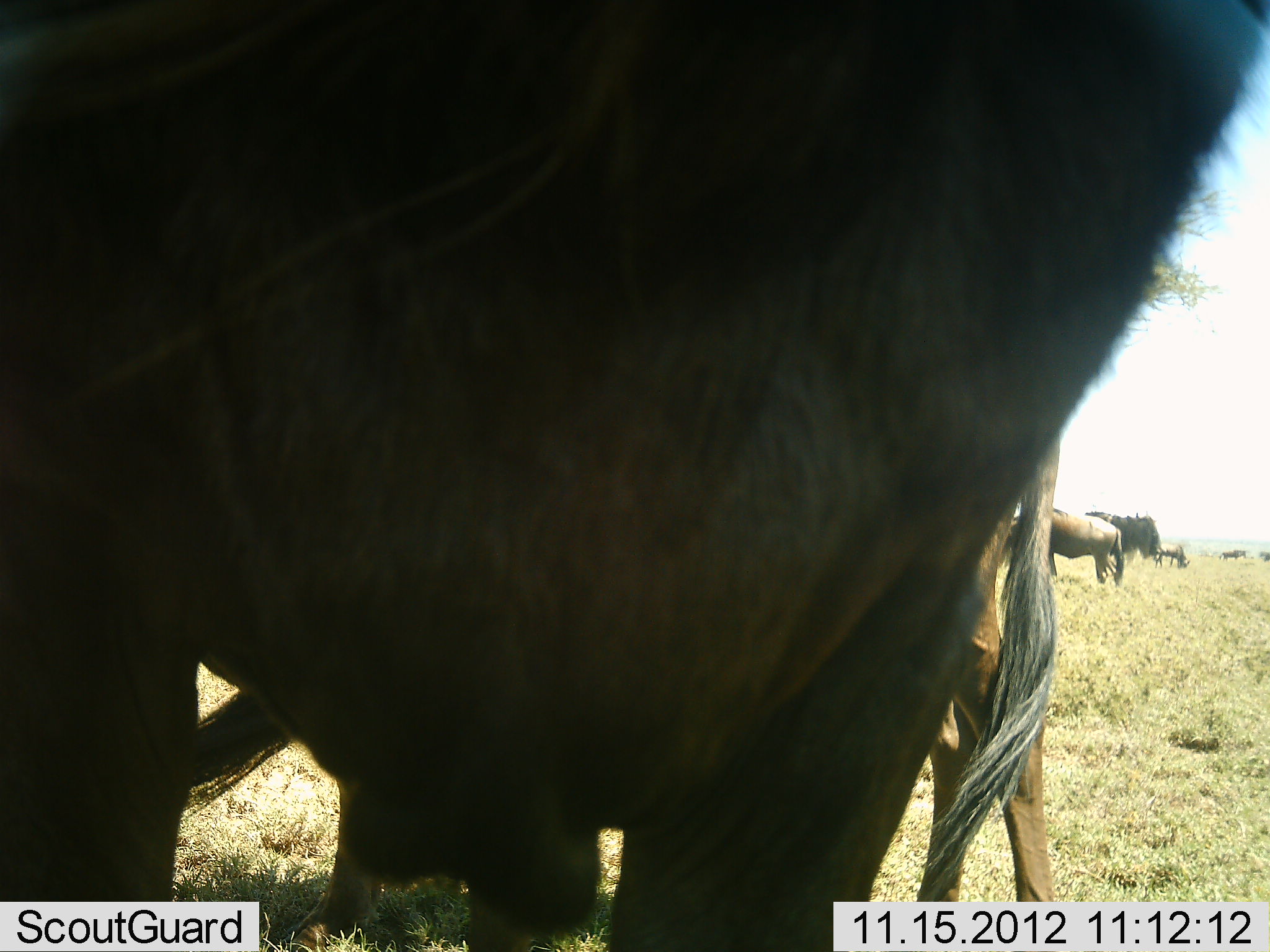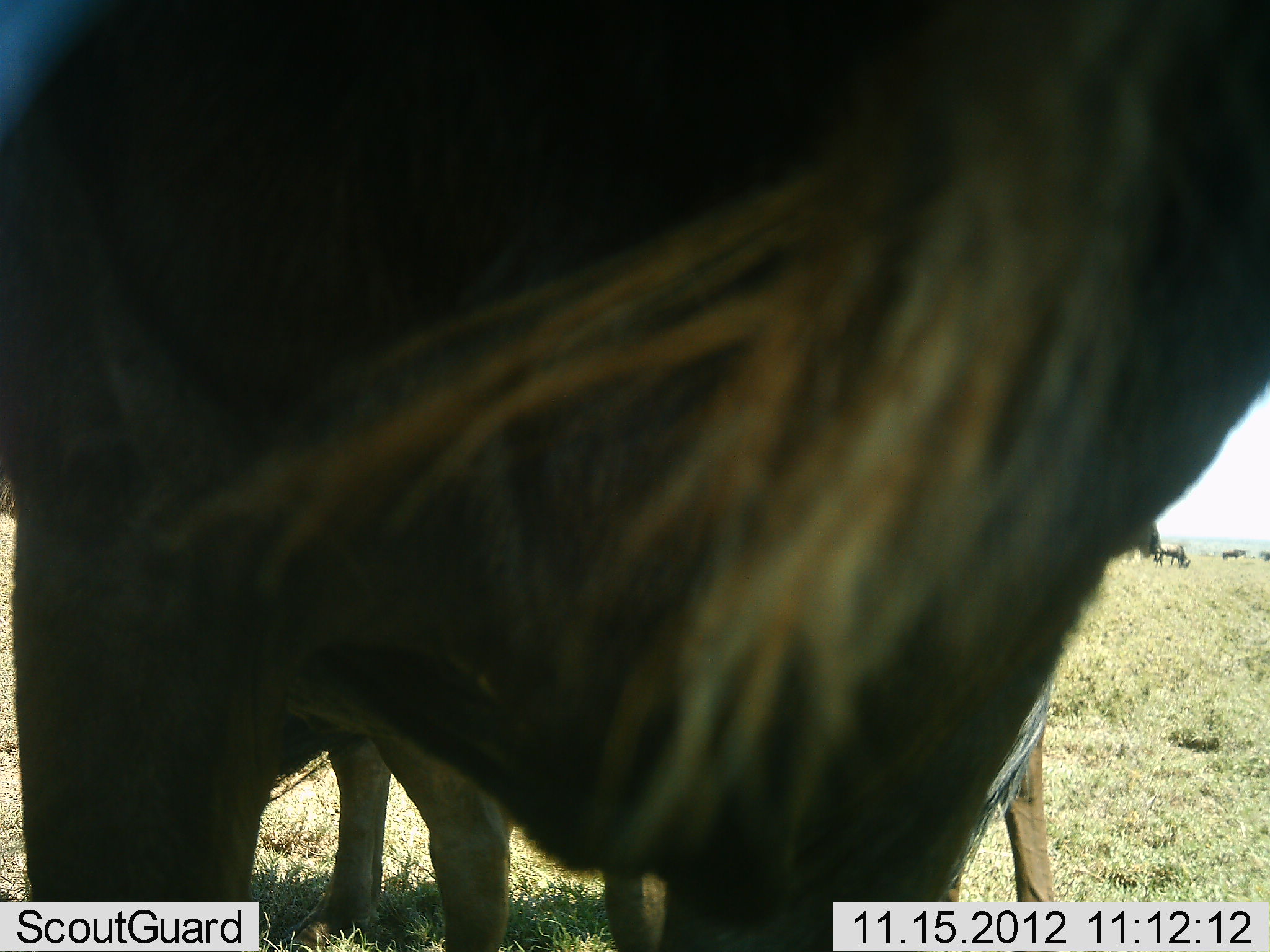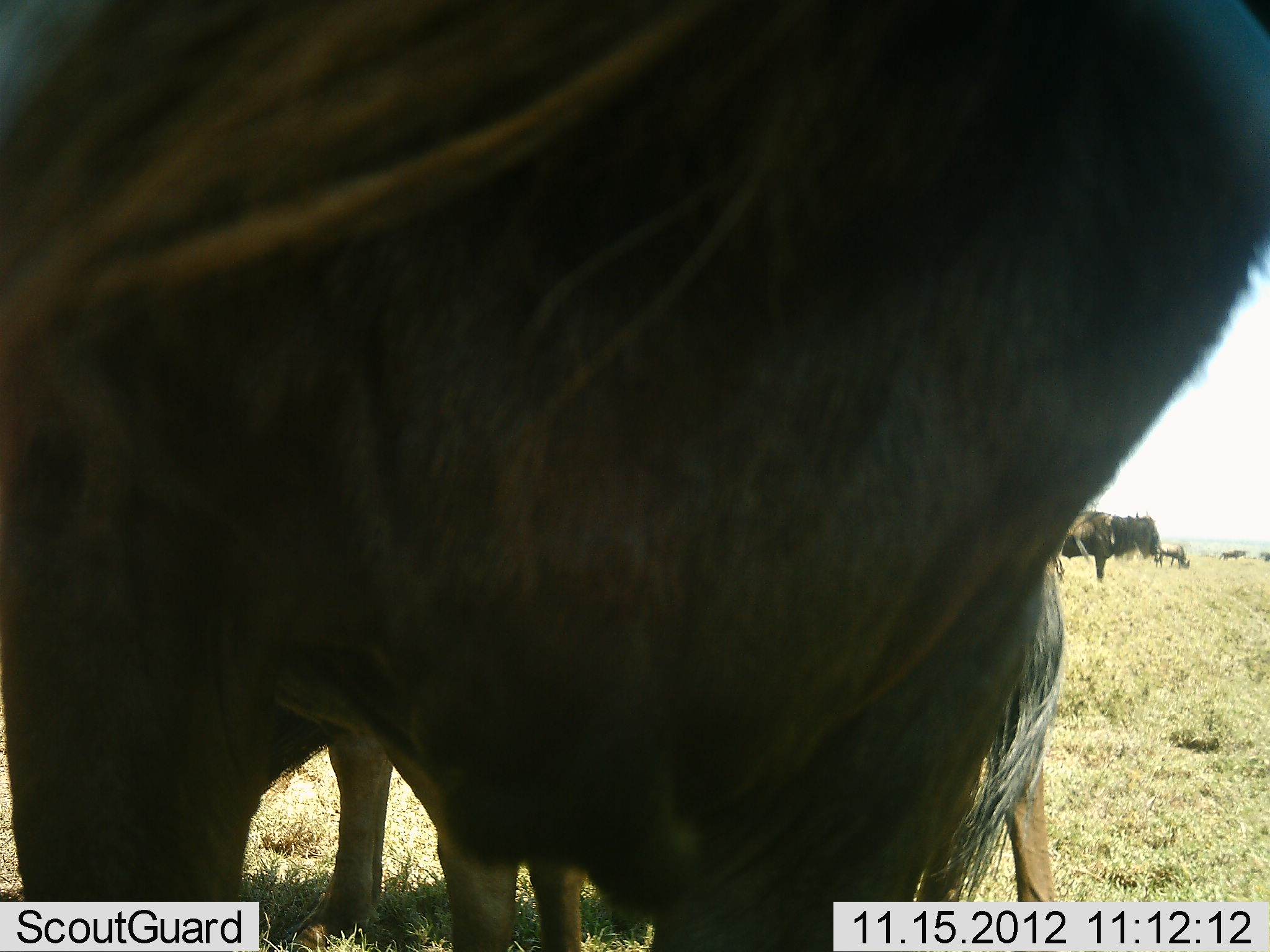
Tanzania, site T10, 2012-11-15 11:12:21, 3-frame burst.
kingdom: Animalia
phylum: Chordata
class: Mammalia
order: Artiodactyla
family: Bovidae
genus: Connochaetes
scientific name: Connochaetes taurinus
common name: blue wildebeest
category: wildebeest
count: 5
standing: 90%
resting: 0%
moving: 20%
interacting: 0%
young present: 0%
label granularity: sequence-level